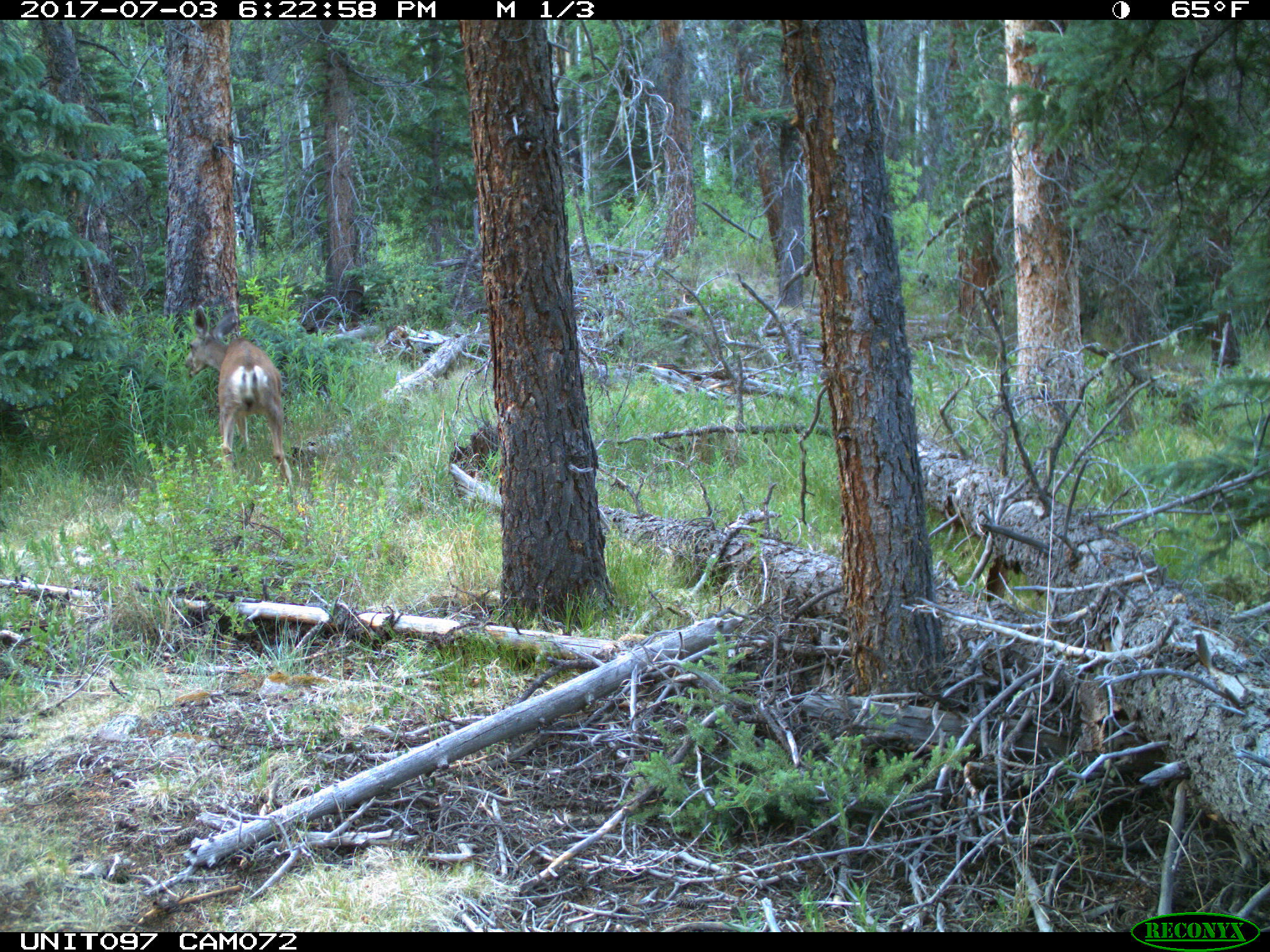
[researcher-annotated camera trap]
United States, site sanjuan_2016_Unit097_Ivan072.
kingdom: Animalia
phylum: Chordata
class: Mammalia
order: Artiodactyla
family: Cervidae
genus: Odocoileus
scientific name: Odocoileus hemionus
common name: mule deer